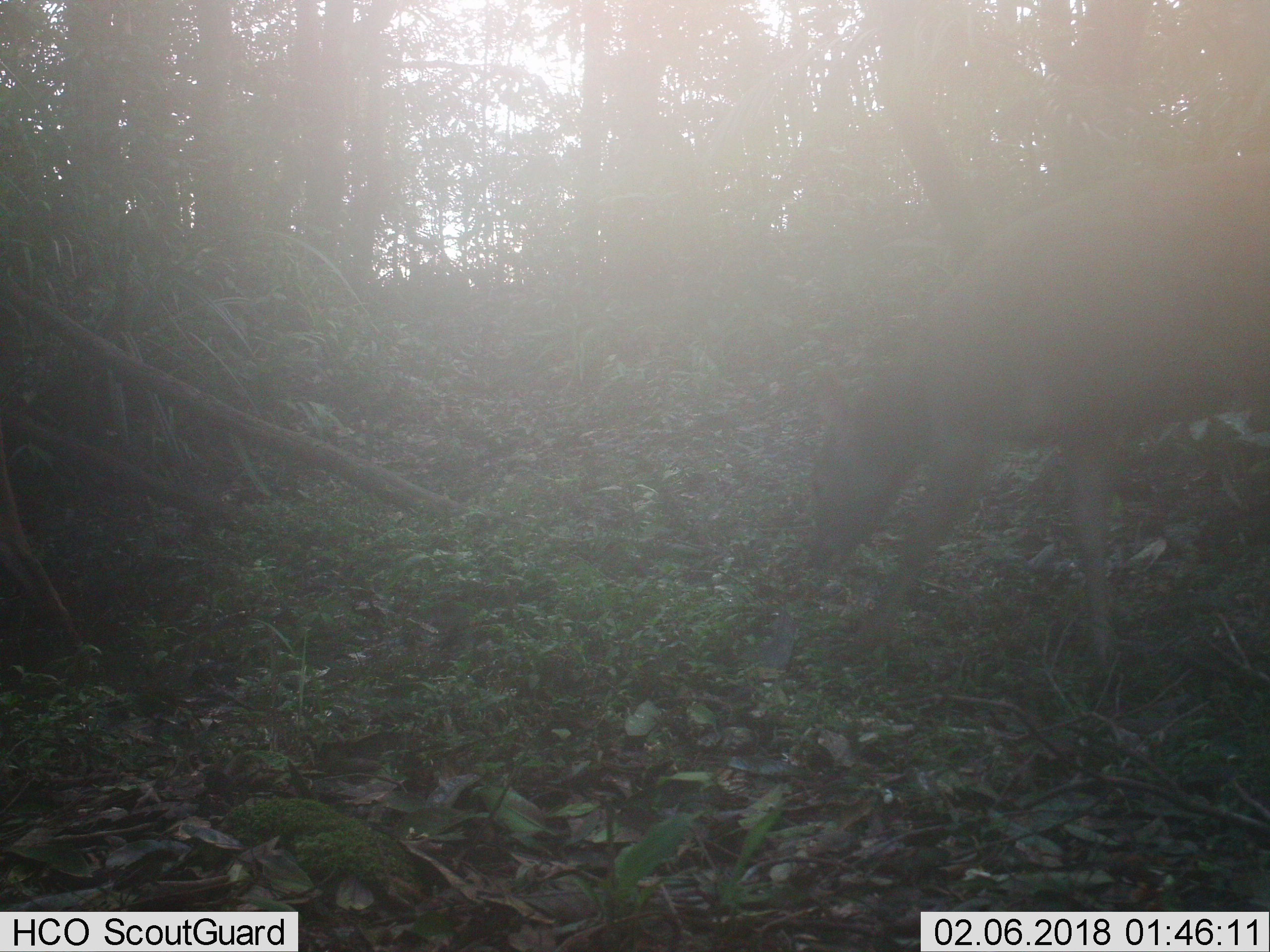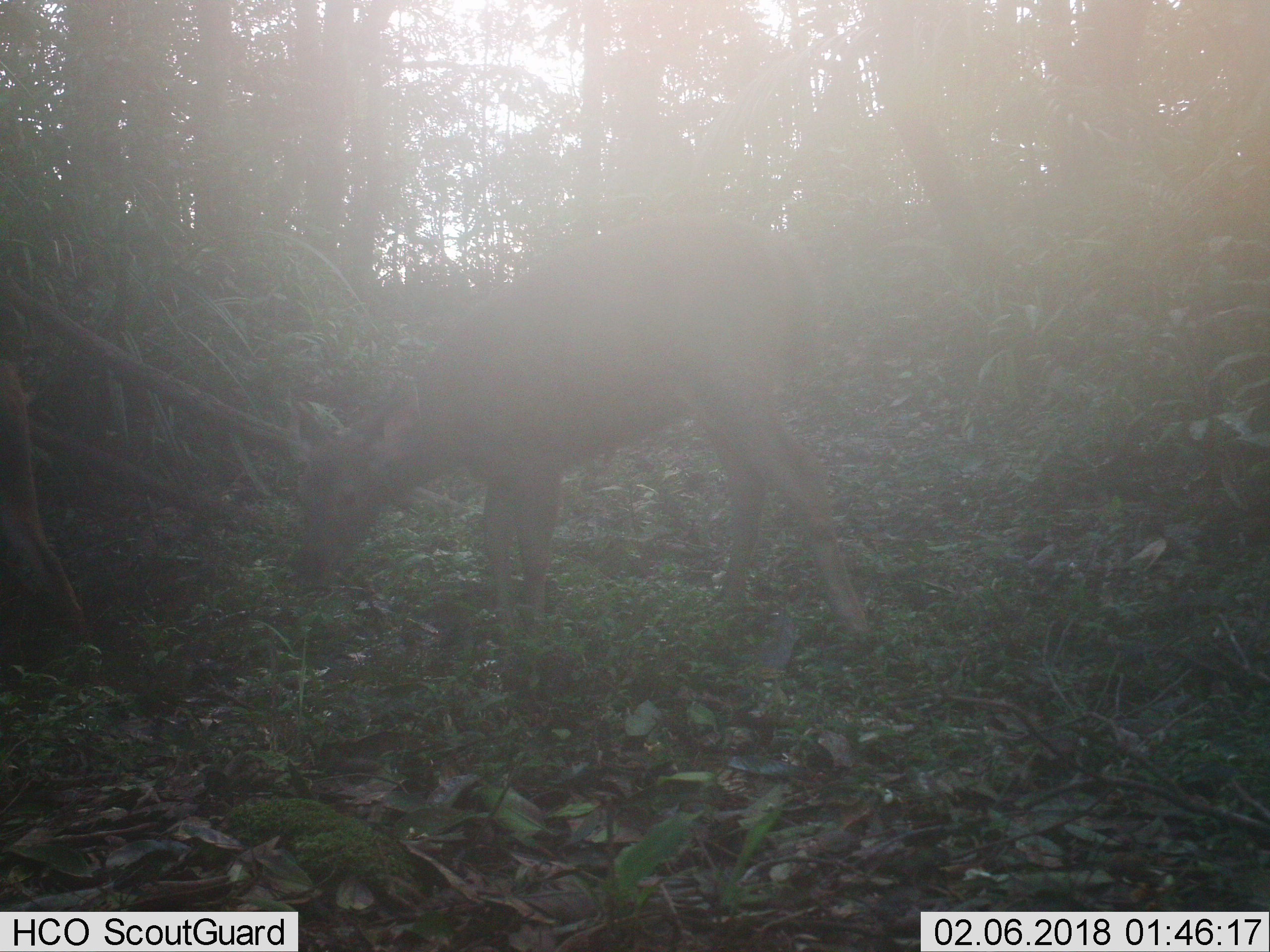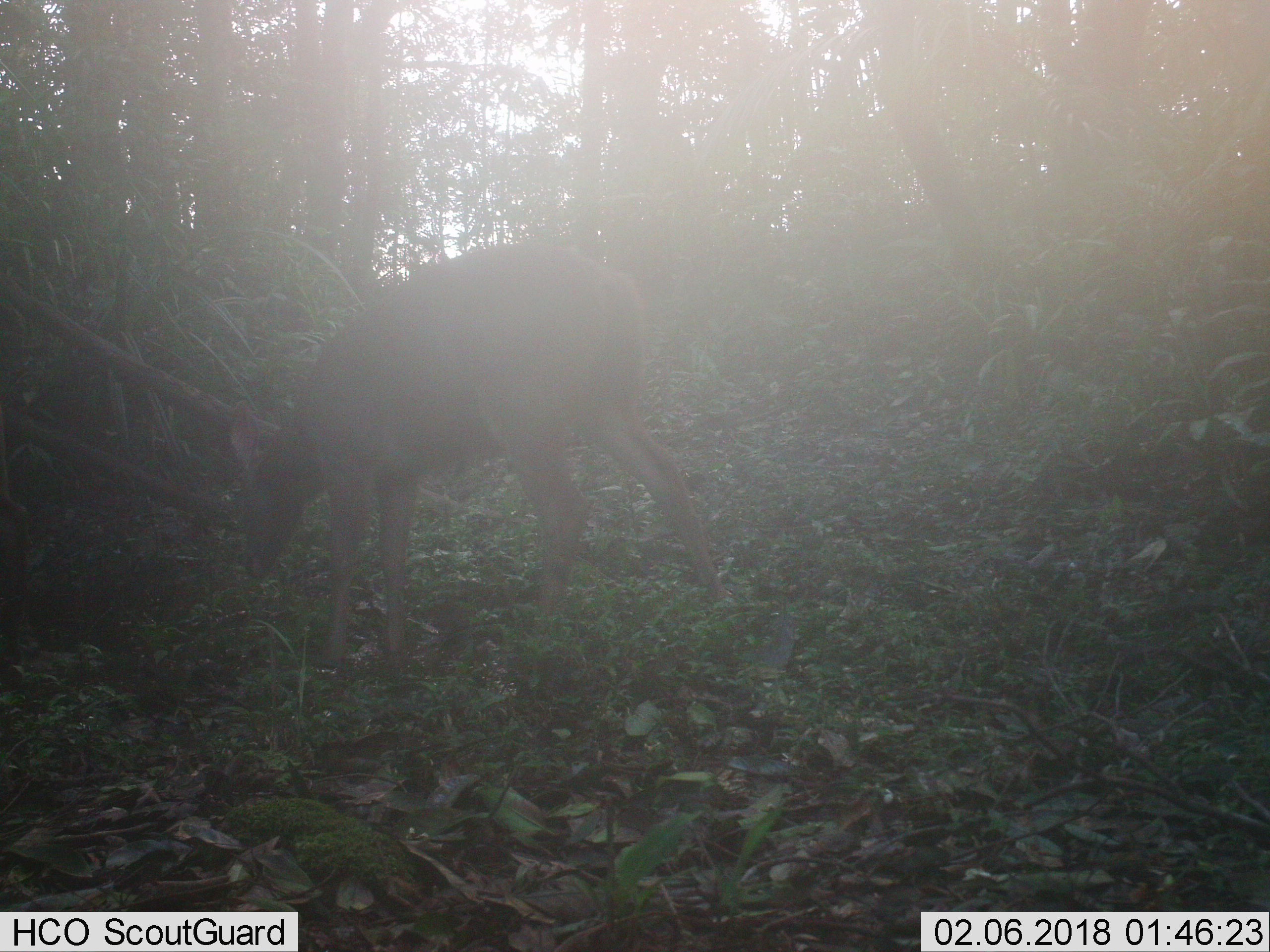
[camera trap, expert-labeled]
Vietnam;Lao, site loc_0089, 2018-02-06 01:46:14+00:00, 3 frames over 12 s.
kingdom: Animalia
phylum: Chordata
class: Mammalia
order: Artiodactyla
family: Cervidae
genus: Rusa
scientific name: Rusa unicolor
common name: sambar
Sambar (Rusa unicolor). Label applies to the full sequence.